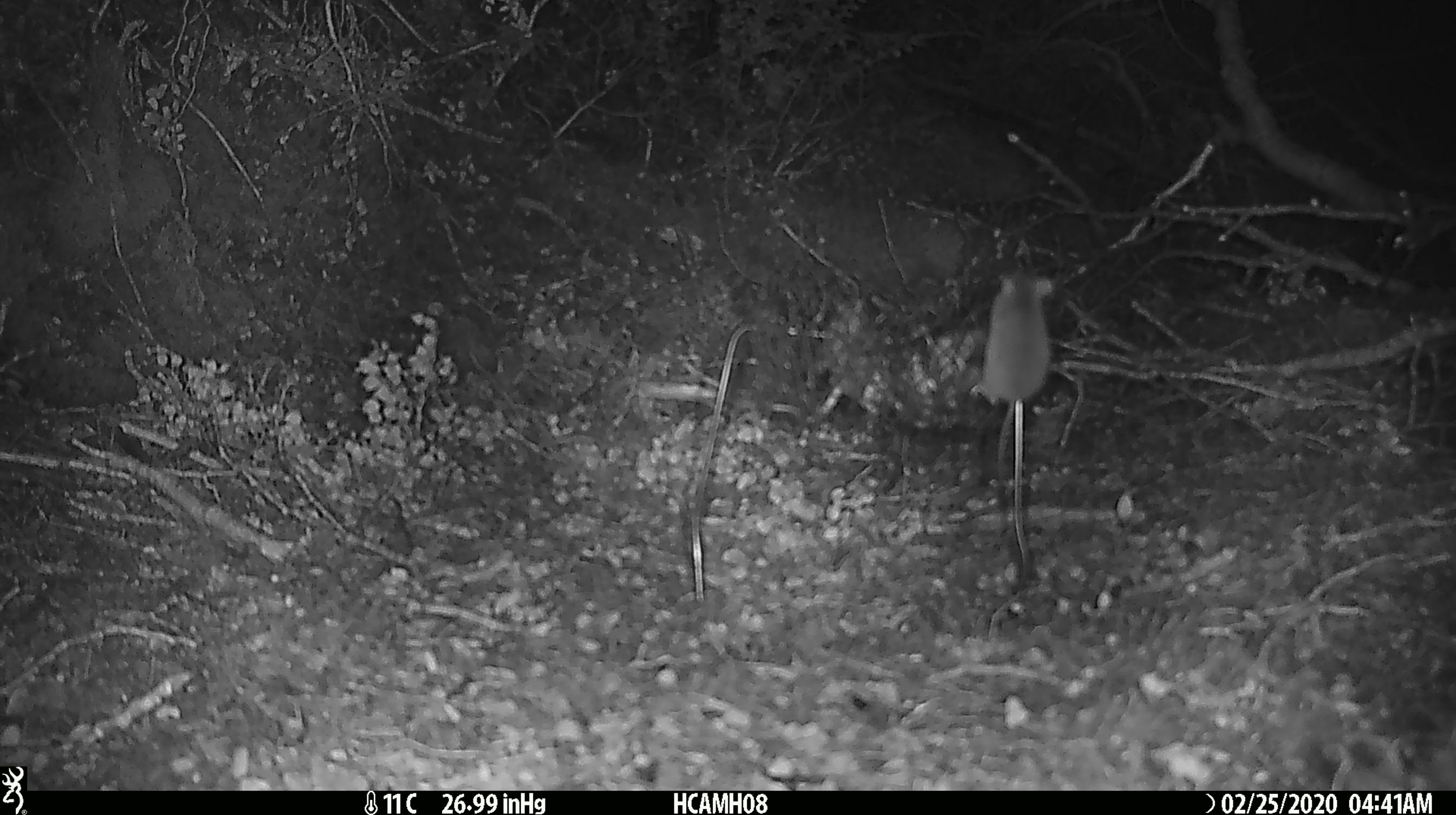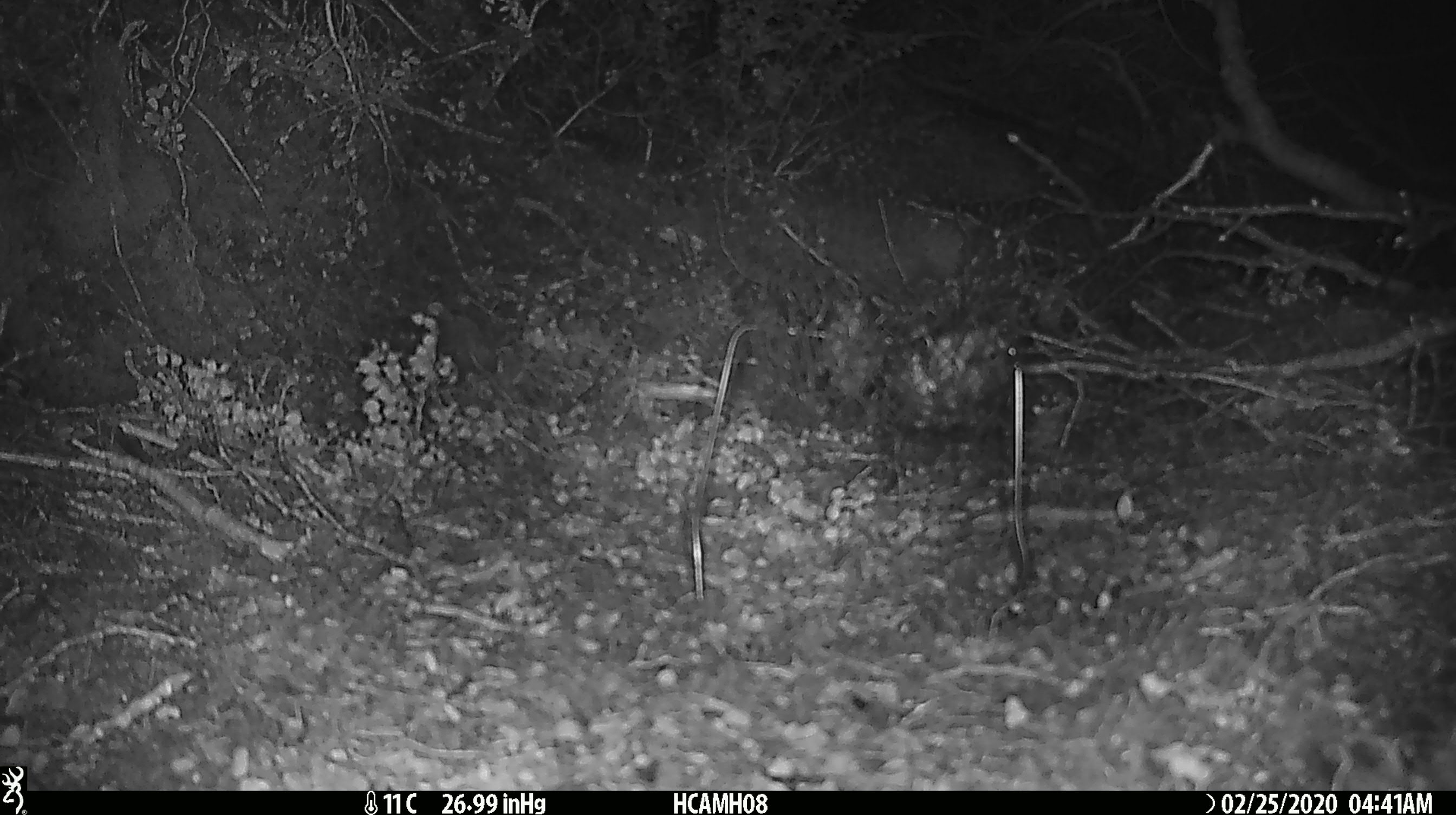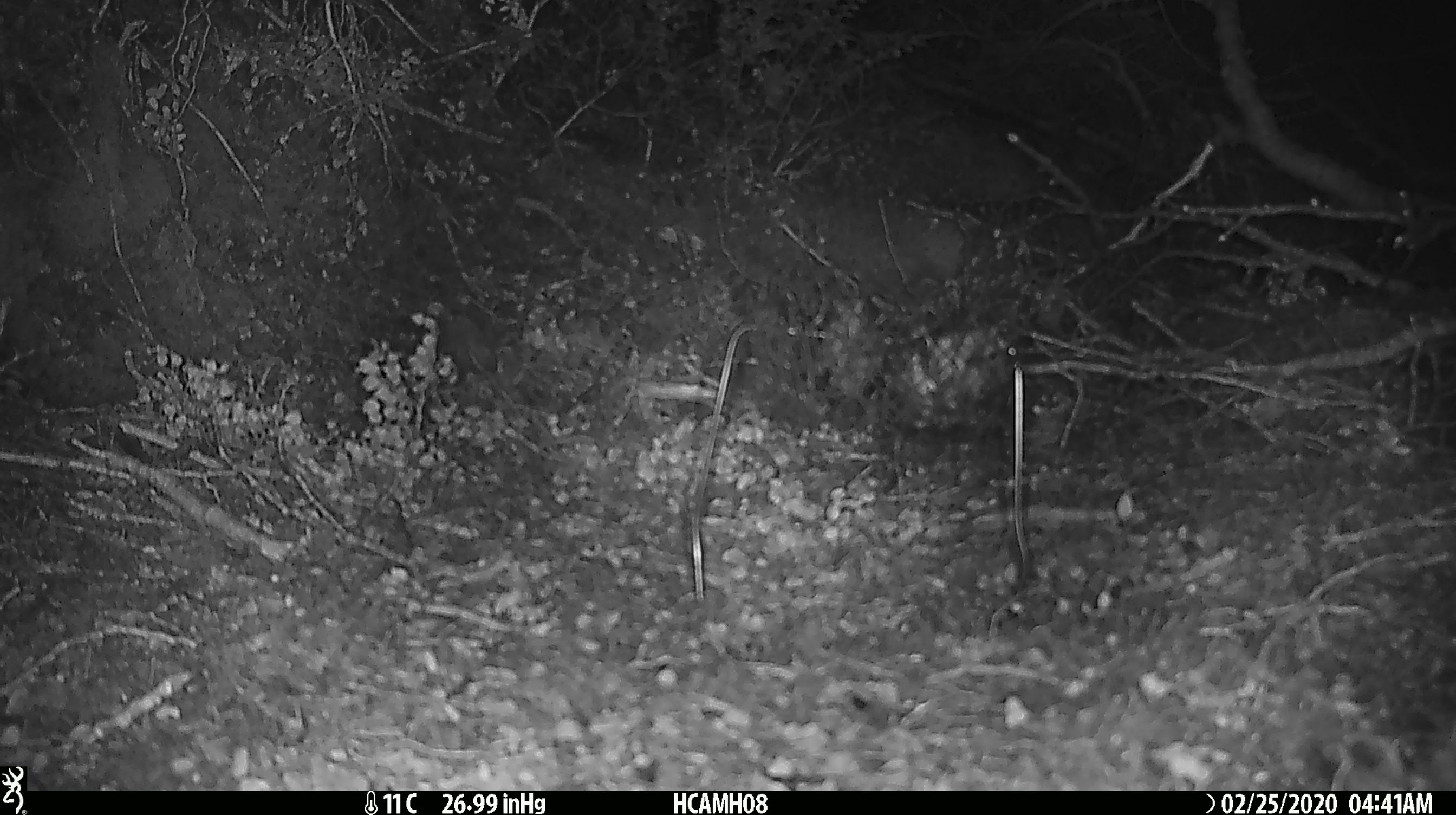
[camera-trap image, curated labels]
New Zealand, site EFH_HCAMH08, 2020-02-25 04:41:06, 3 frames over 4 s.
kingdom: Animalia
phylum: Chordata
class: Mammalia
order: Rodentia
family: Muridae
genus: Mus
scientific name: Mus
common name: mouse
Mouse (Mus).